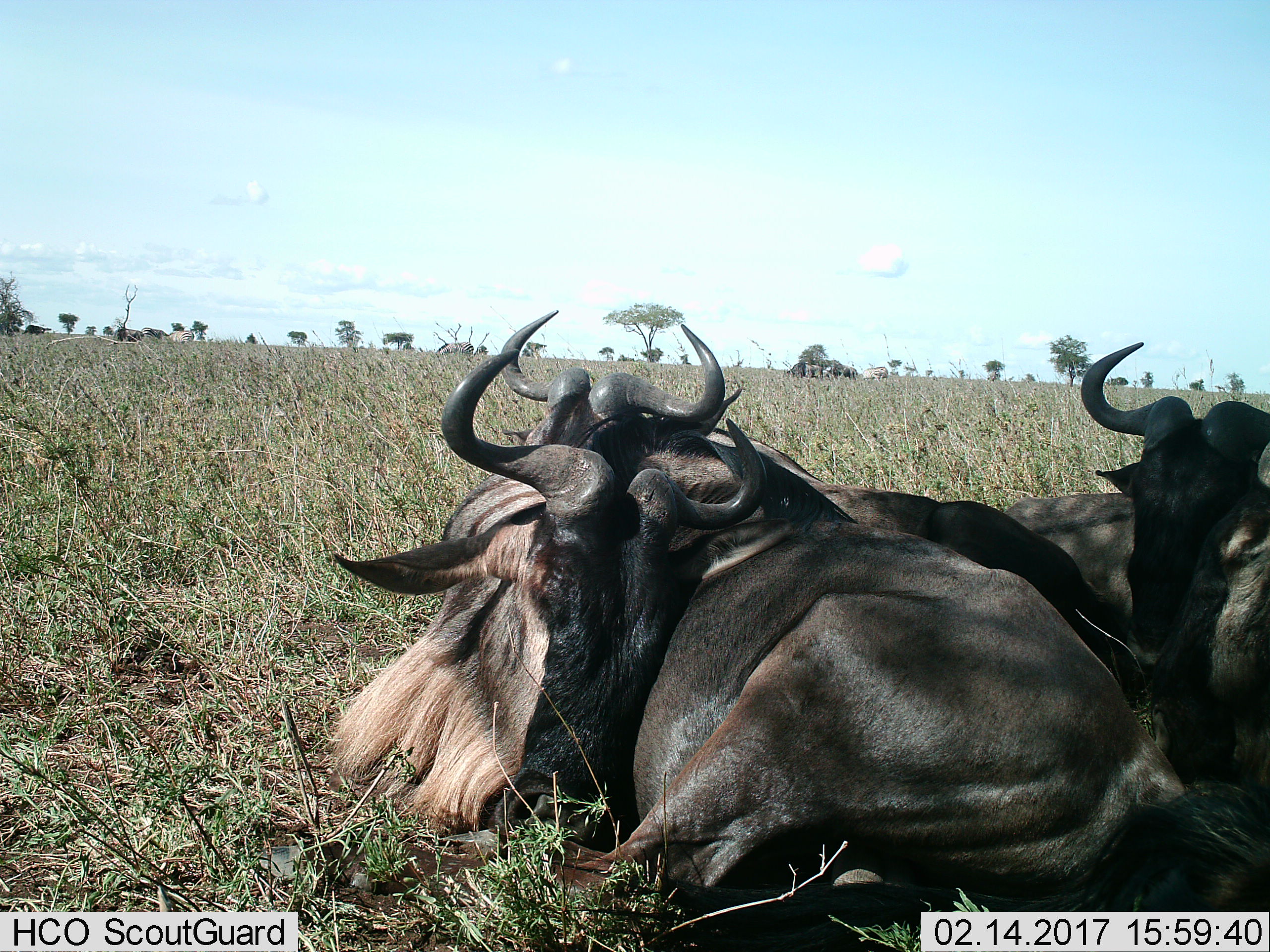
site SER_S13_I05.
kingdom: Animalia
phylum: Chordata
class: Mammalia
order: Artiodactyla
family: Bovidae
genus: Connochaetes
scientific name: Connochaetes taurinus taurinus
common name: blue wildebeest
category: wildebeestblue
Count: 4.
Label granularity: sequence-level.